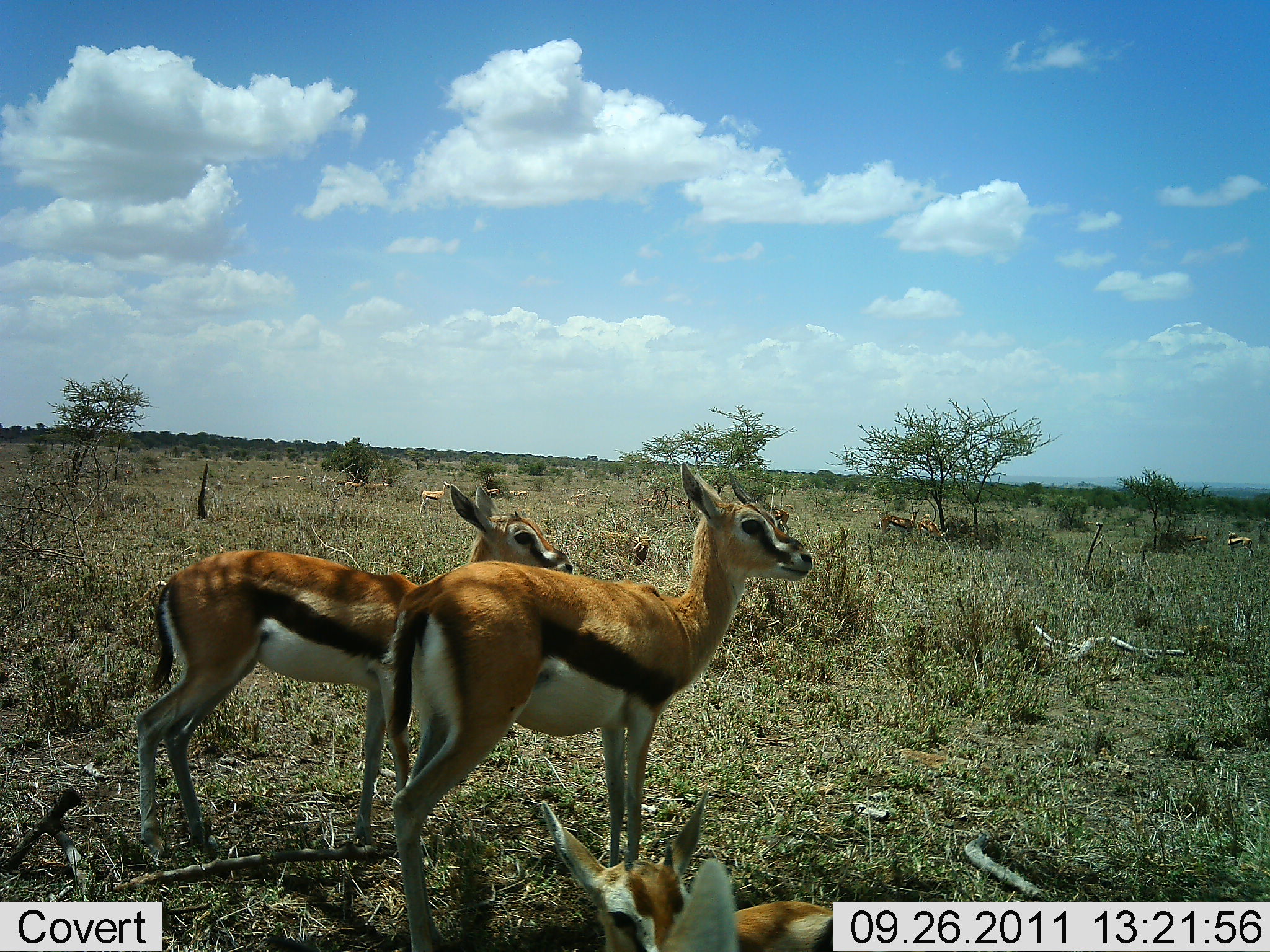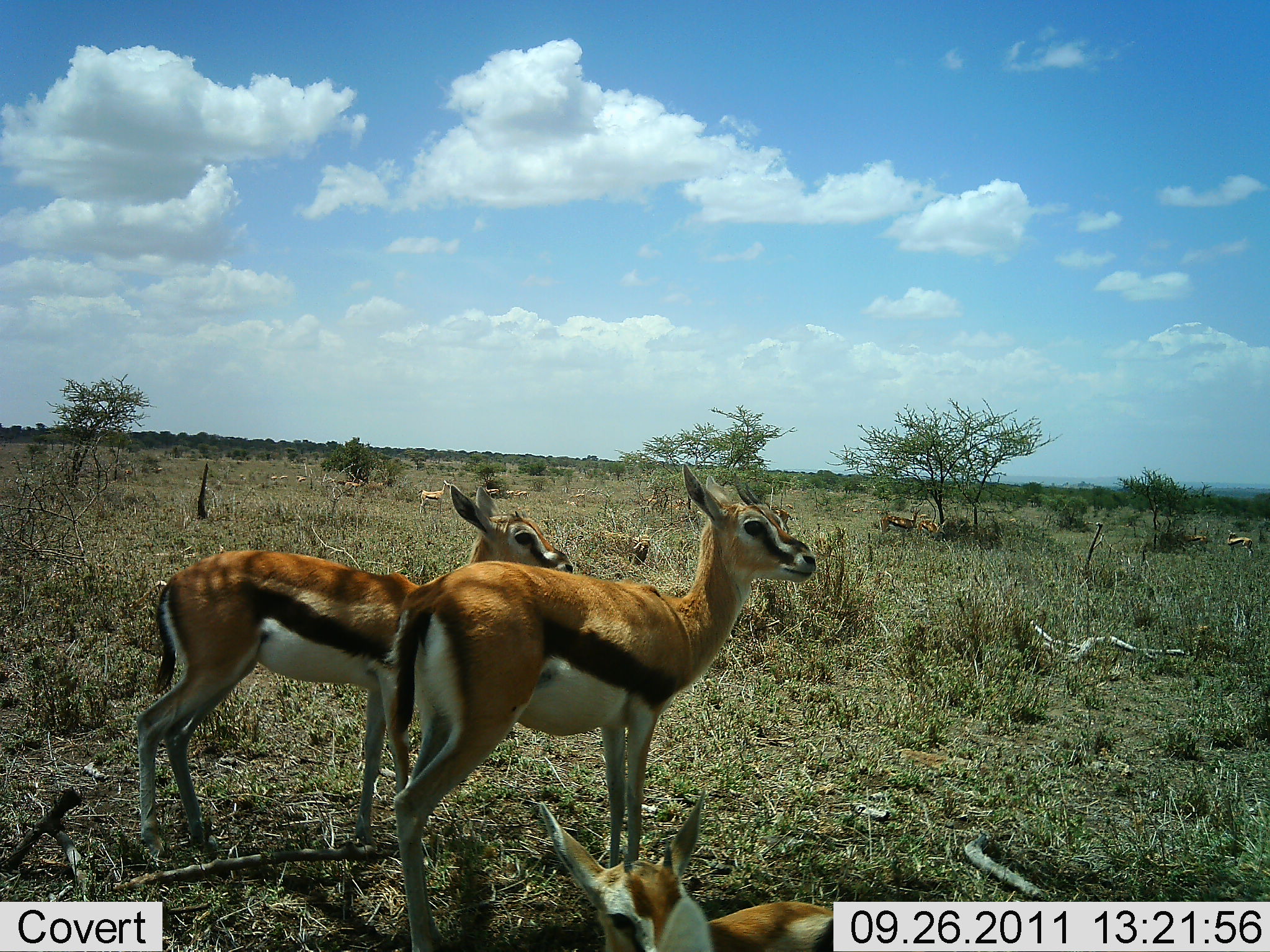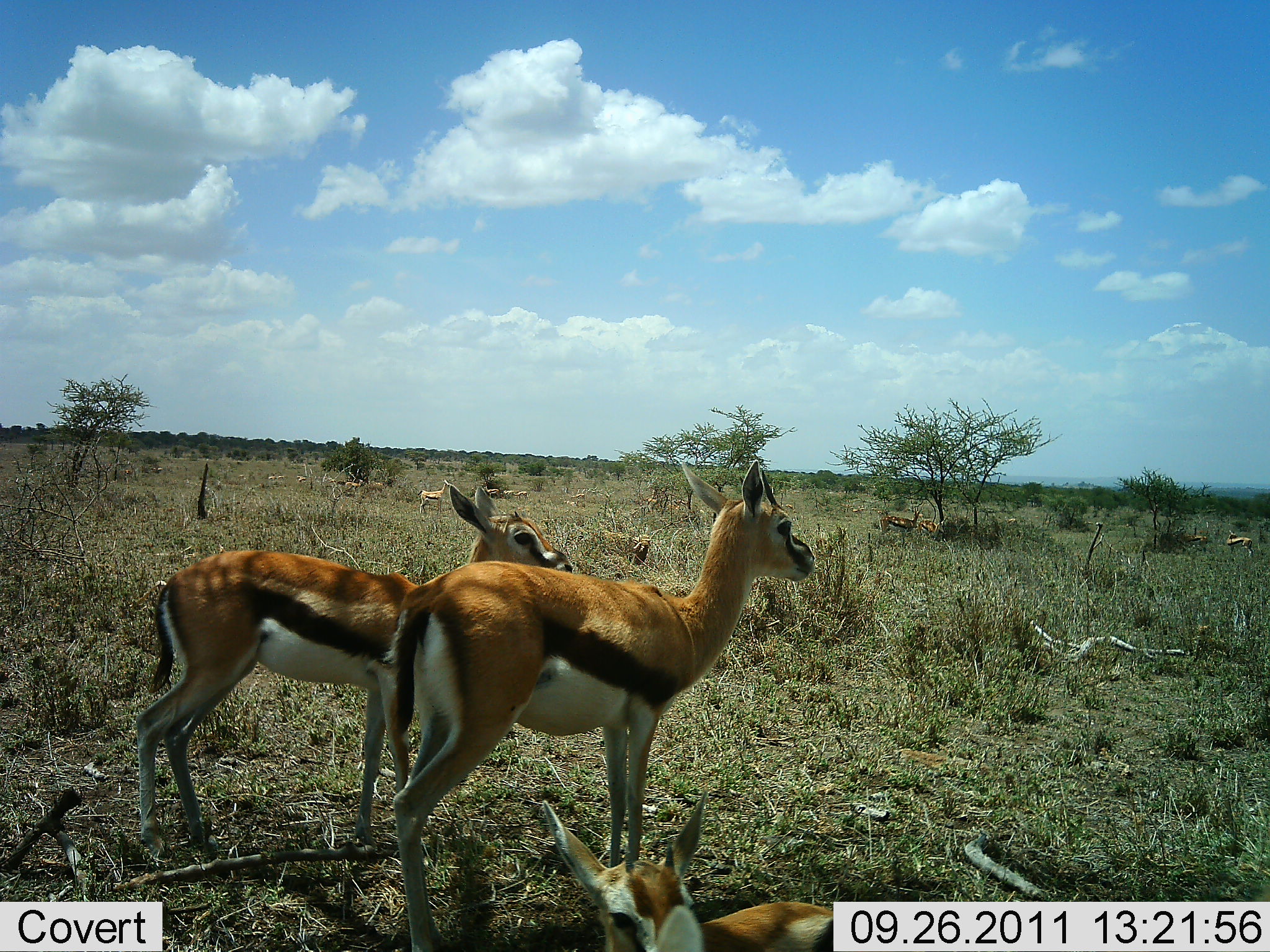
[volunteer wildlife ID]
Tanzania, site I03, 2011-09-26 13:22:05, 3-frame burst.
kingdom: Animalia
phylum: Chordata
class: Mammalia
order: Artiodactyla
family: Bovidae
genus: Eudorcas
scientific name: Eudorcas thomsonii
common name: thomson's gazelle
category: gazellethomsons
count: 5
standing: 100%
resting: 21%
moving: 0%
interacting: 7%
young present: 7%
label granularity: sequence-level